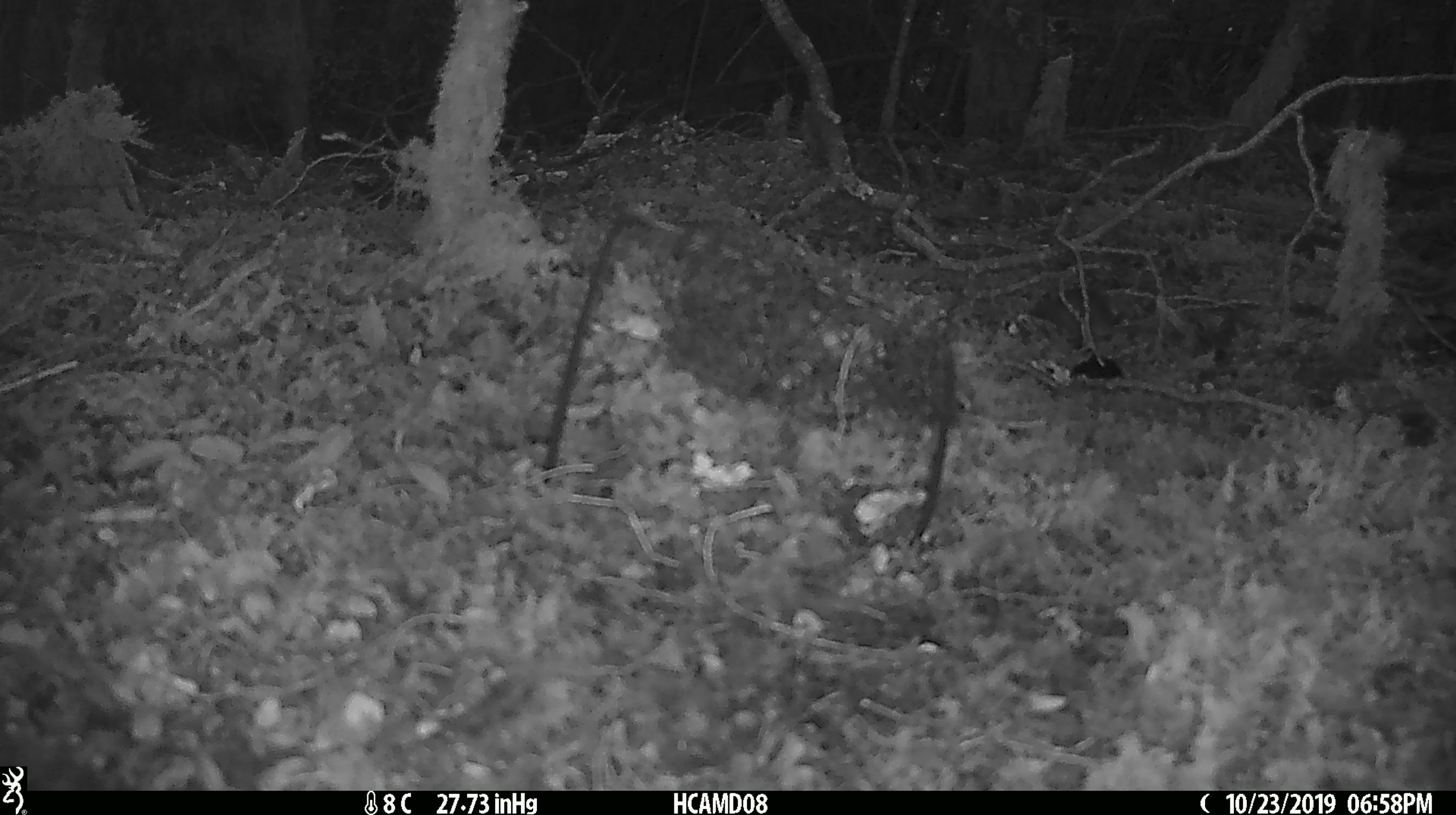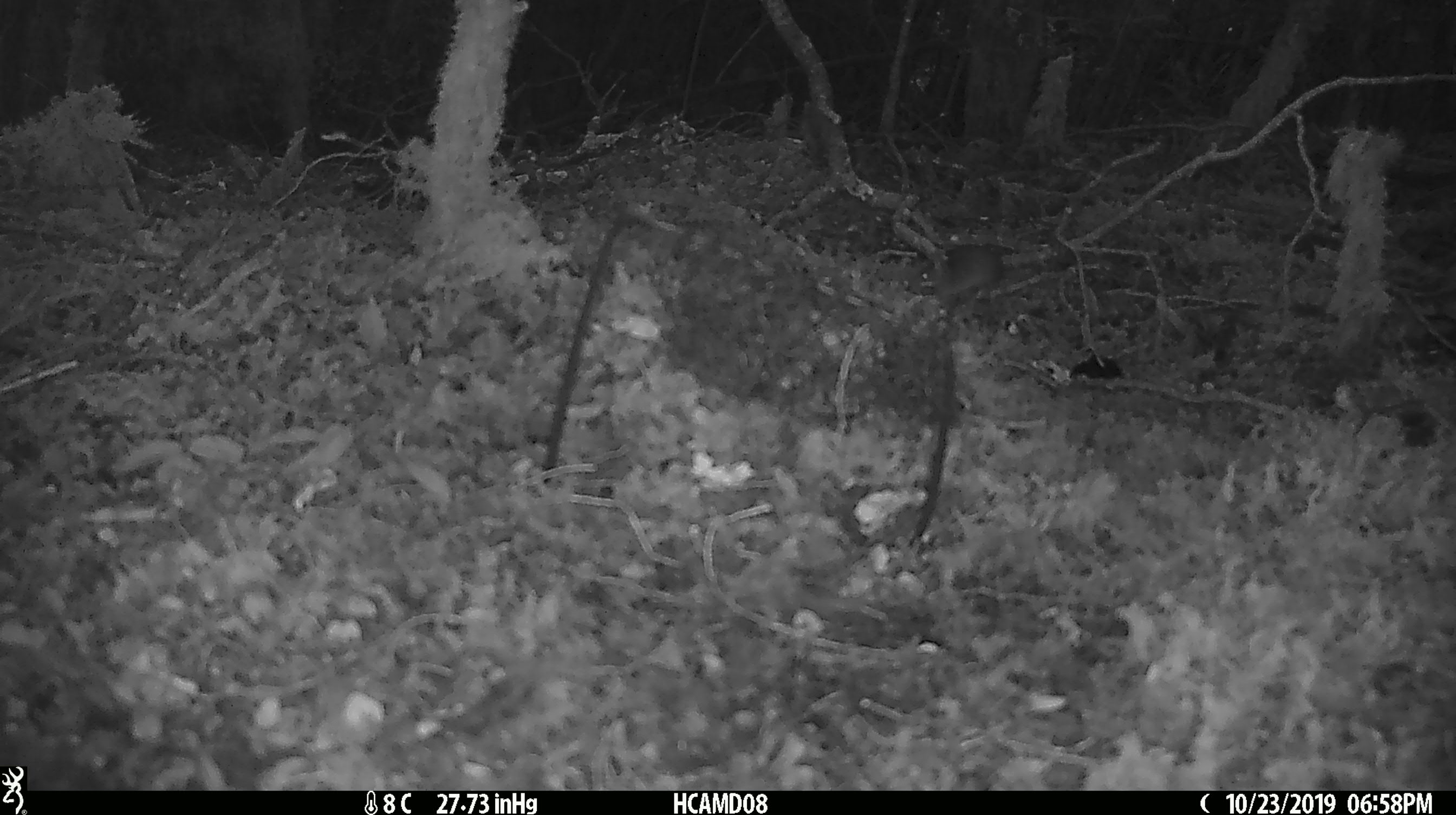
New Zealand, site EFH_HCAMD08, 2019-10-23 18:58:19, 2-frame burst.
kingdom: Animalia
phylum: Chordata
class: Mammalia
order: Rodentia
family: Muridae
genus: Mus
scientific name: Mus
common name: mouse